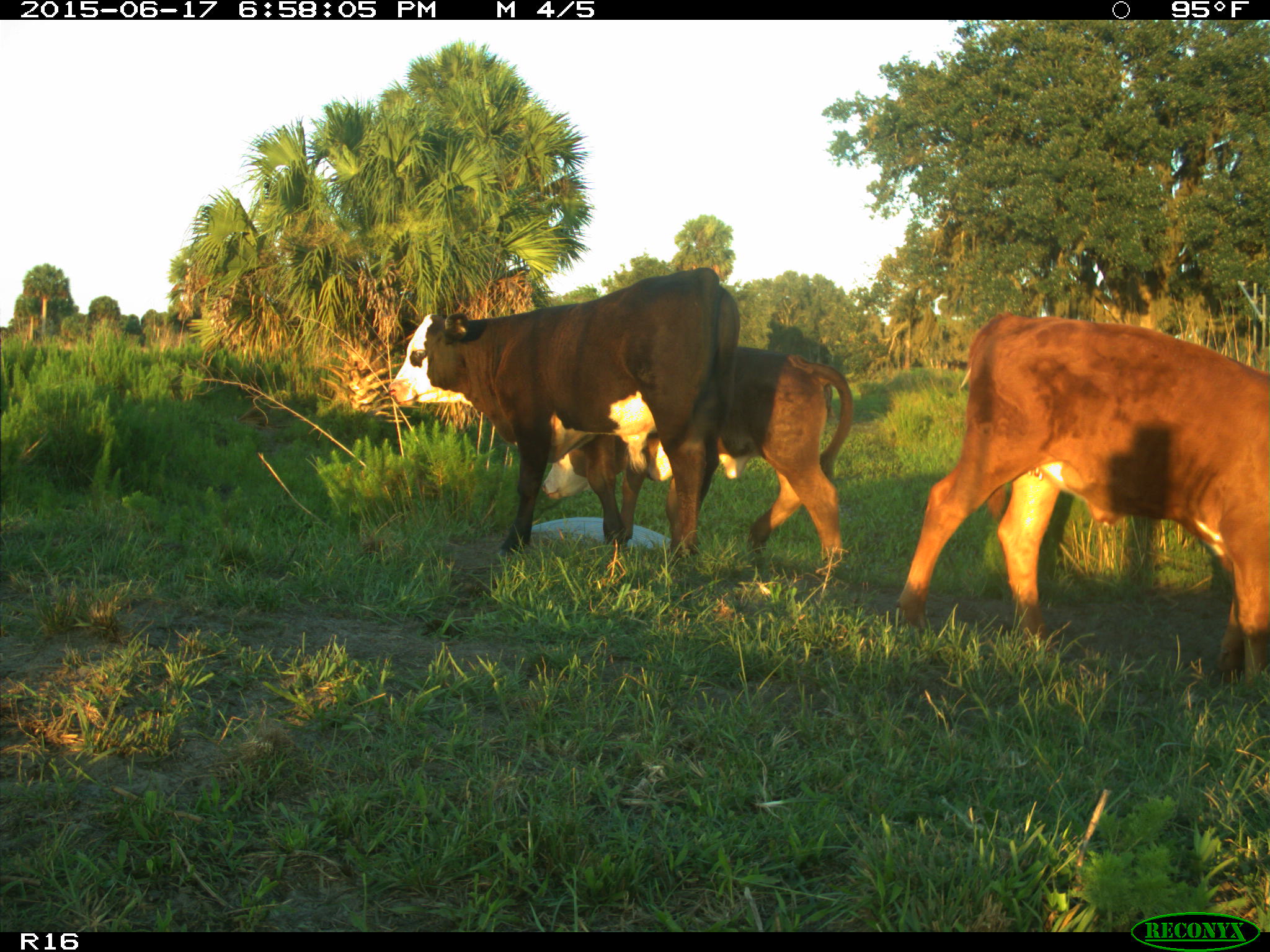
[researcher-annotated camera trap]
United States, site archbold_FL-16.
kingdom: Animalia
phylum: Chordata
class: Mammalia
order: Artiodactyla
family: Bovidae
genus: Bos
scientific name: Bos taurus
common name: domestic cow